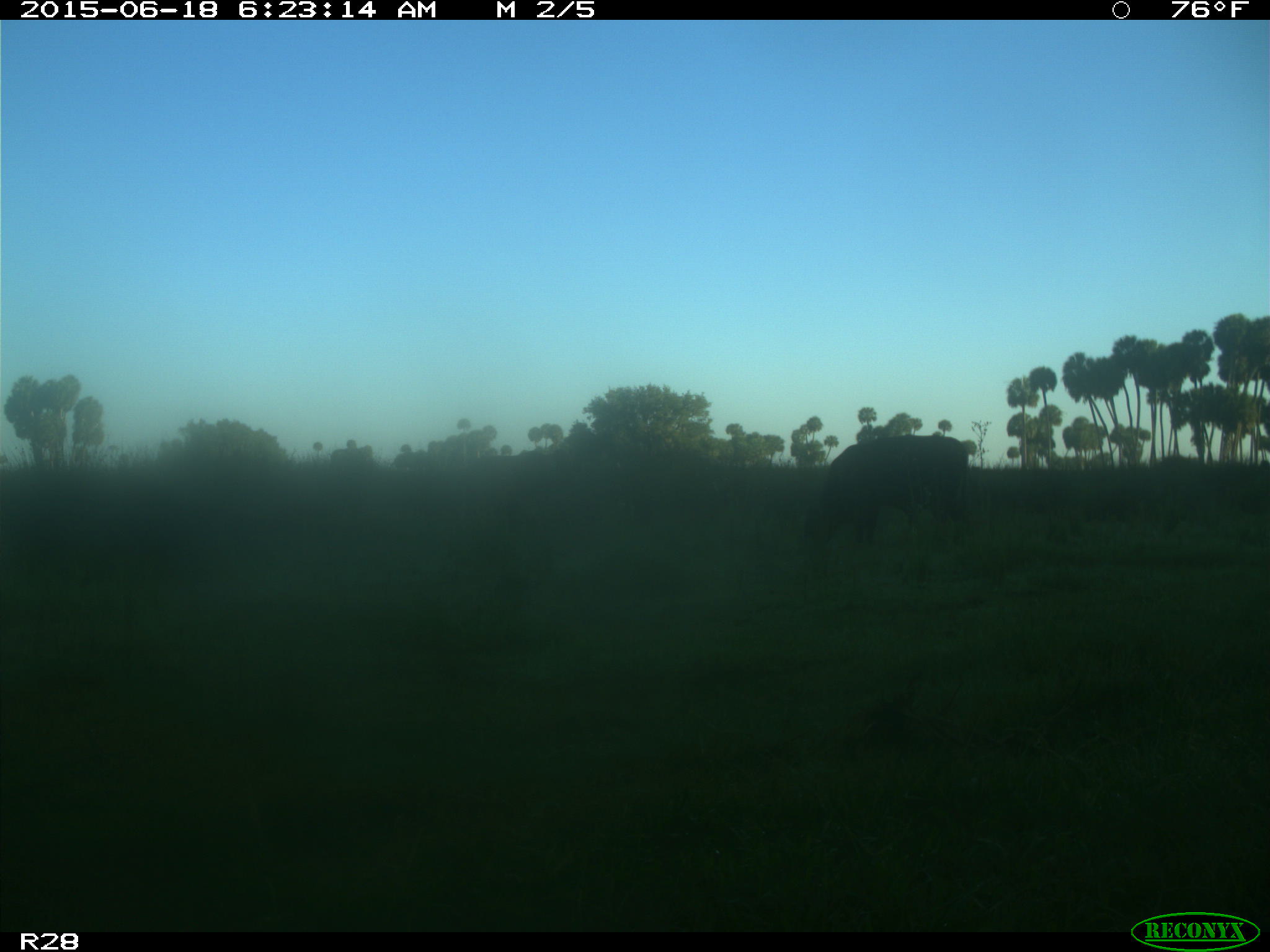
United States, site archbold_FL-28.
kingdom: Animalia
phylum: Chordata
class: Mammalia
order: Artiodactyla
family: Bovidae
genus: Bos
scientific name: Bos taurus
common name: domestic cow